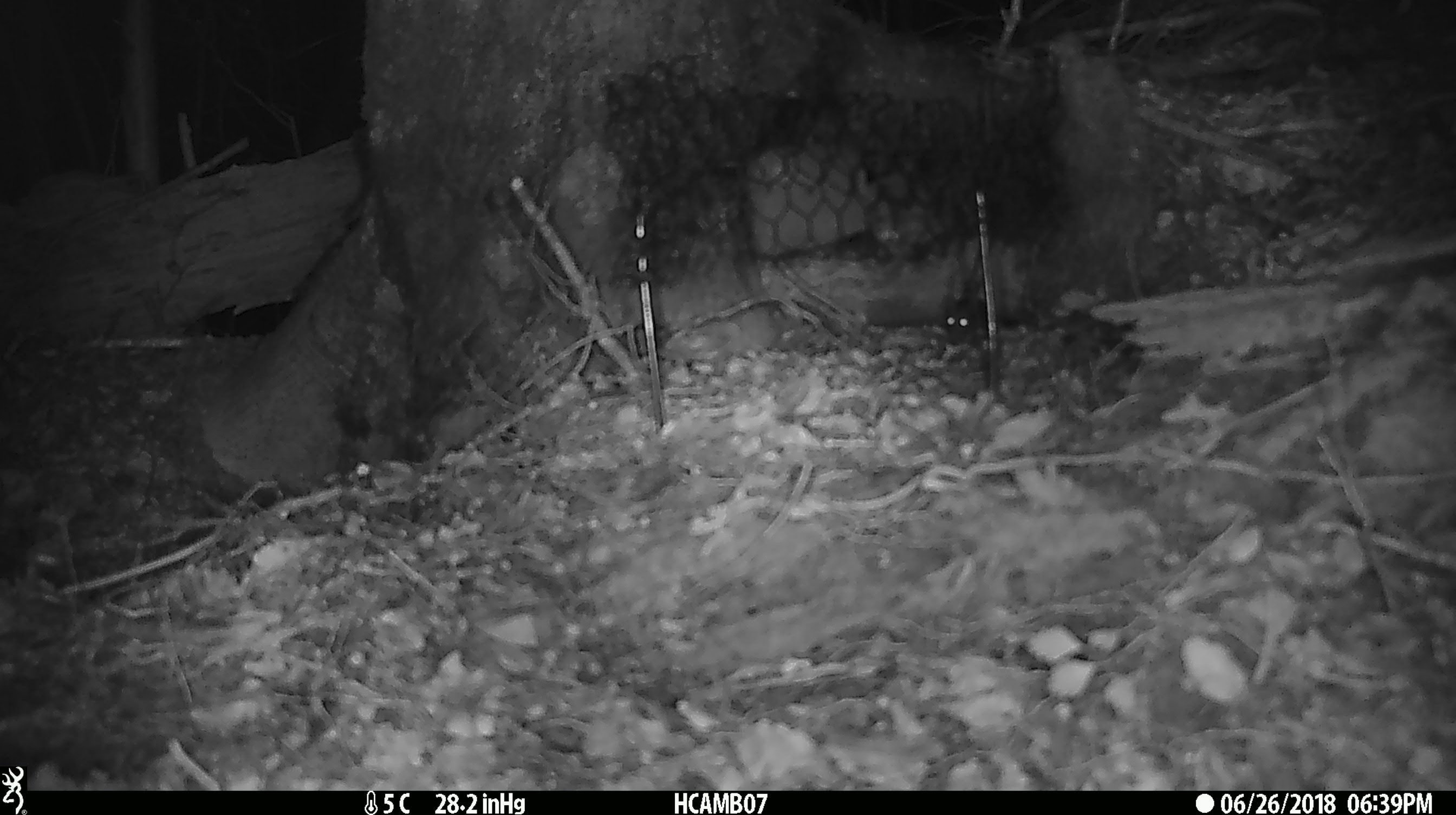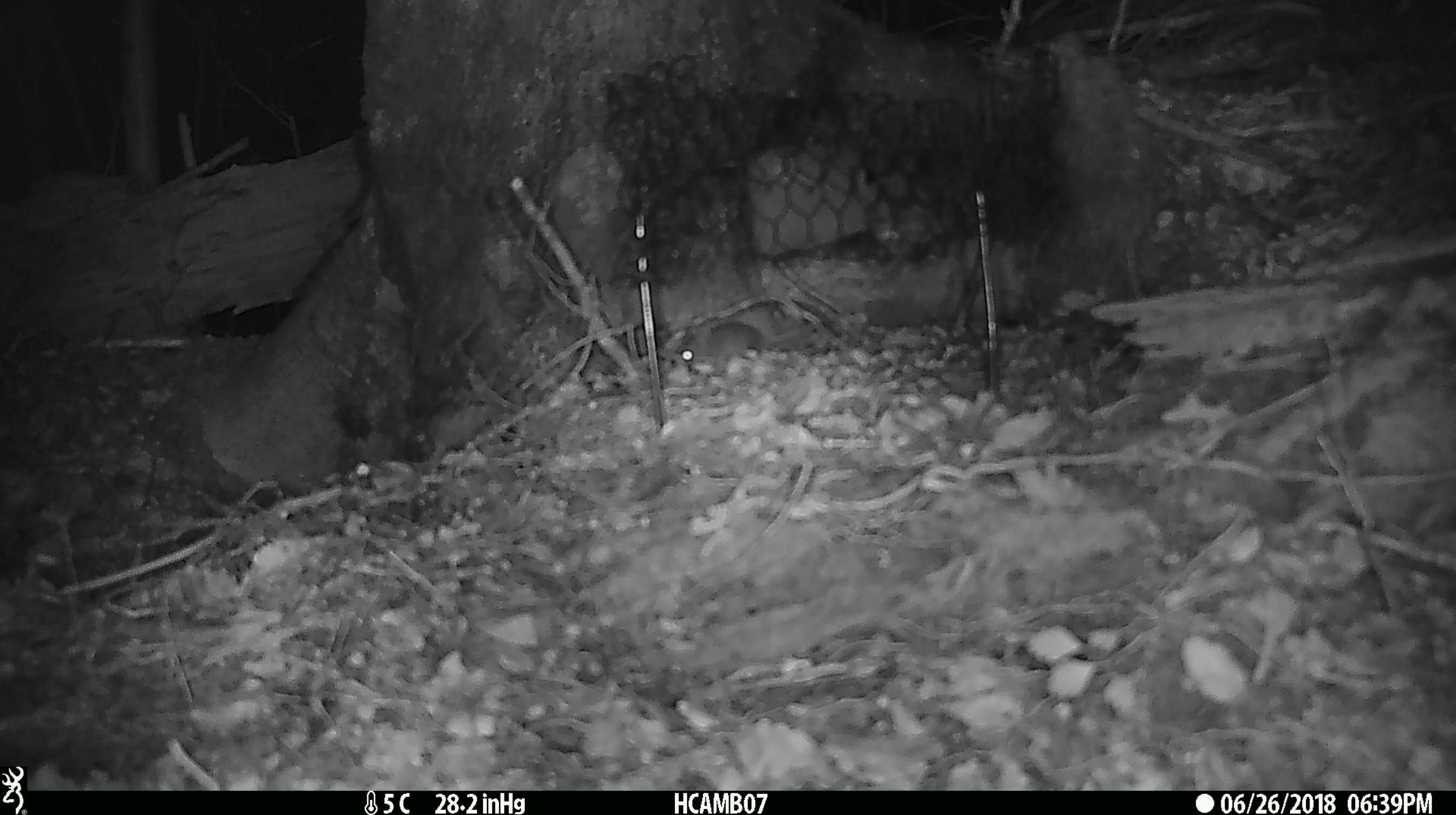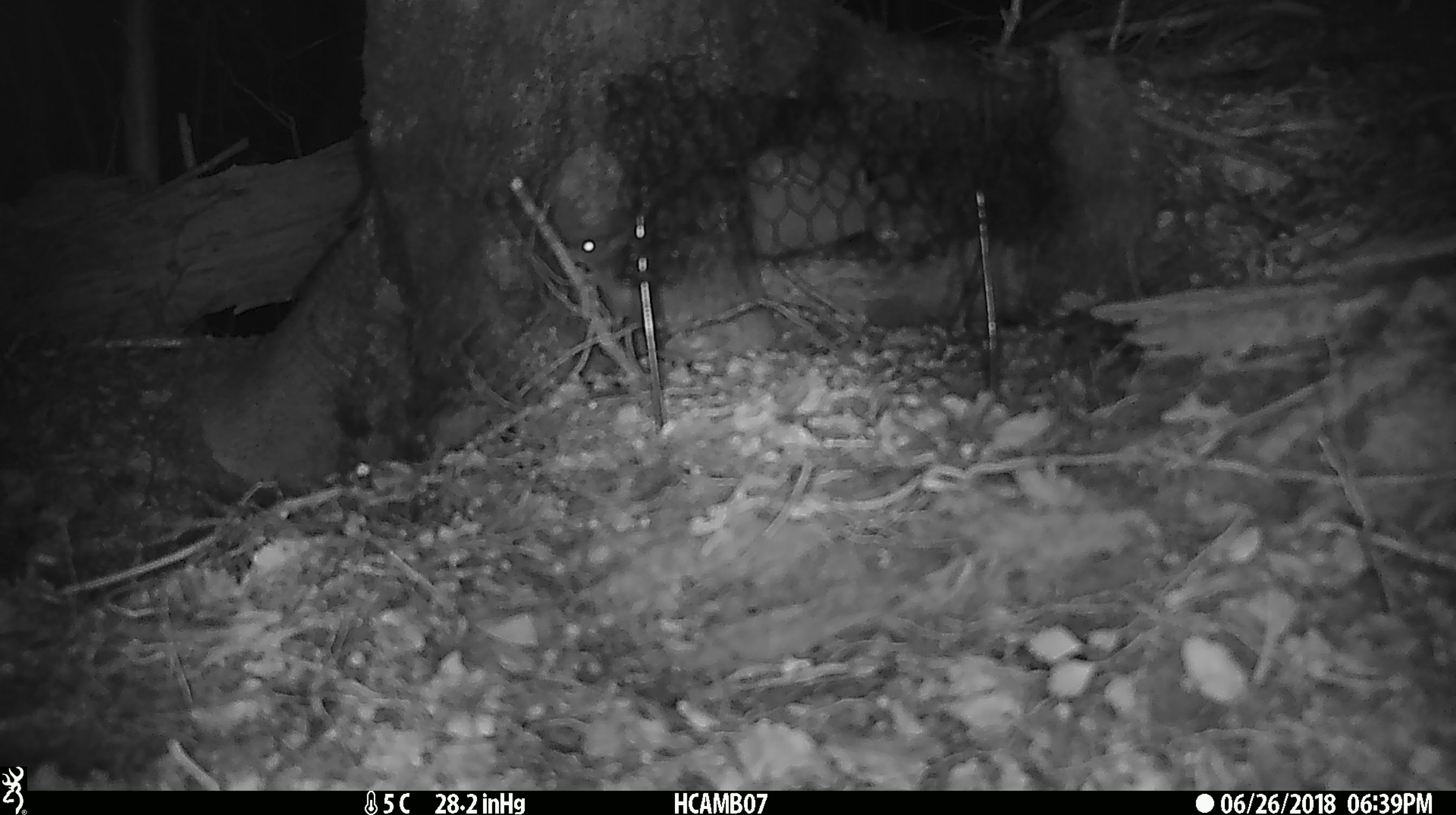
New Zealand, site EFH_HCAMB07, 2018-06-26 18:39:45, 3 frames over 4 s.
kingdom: Animalia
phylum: Chordata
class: Mammalia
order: Rodentia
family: Muridae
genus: Mus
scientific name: Mus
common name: mouse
Mouse (Mus).